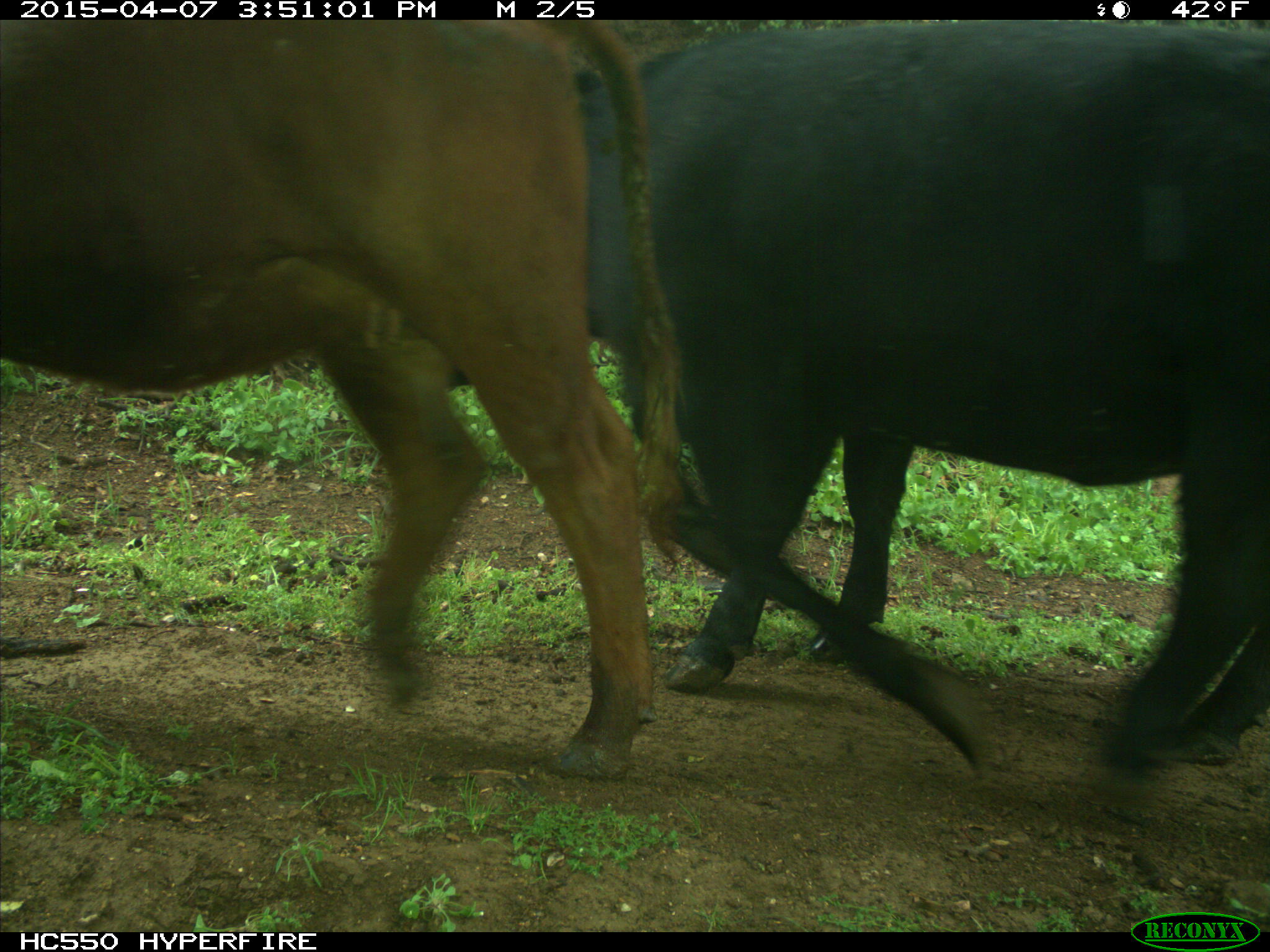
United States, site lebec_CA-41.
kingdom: Animalia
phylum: Chordata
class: Mammalia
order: Artiodactyla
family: Bovidae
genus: Bos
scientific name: Bos taurus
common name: domestic cow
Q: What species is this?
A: Bos taurus (domestic cow).